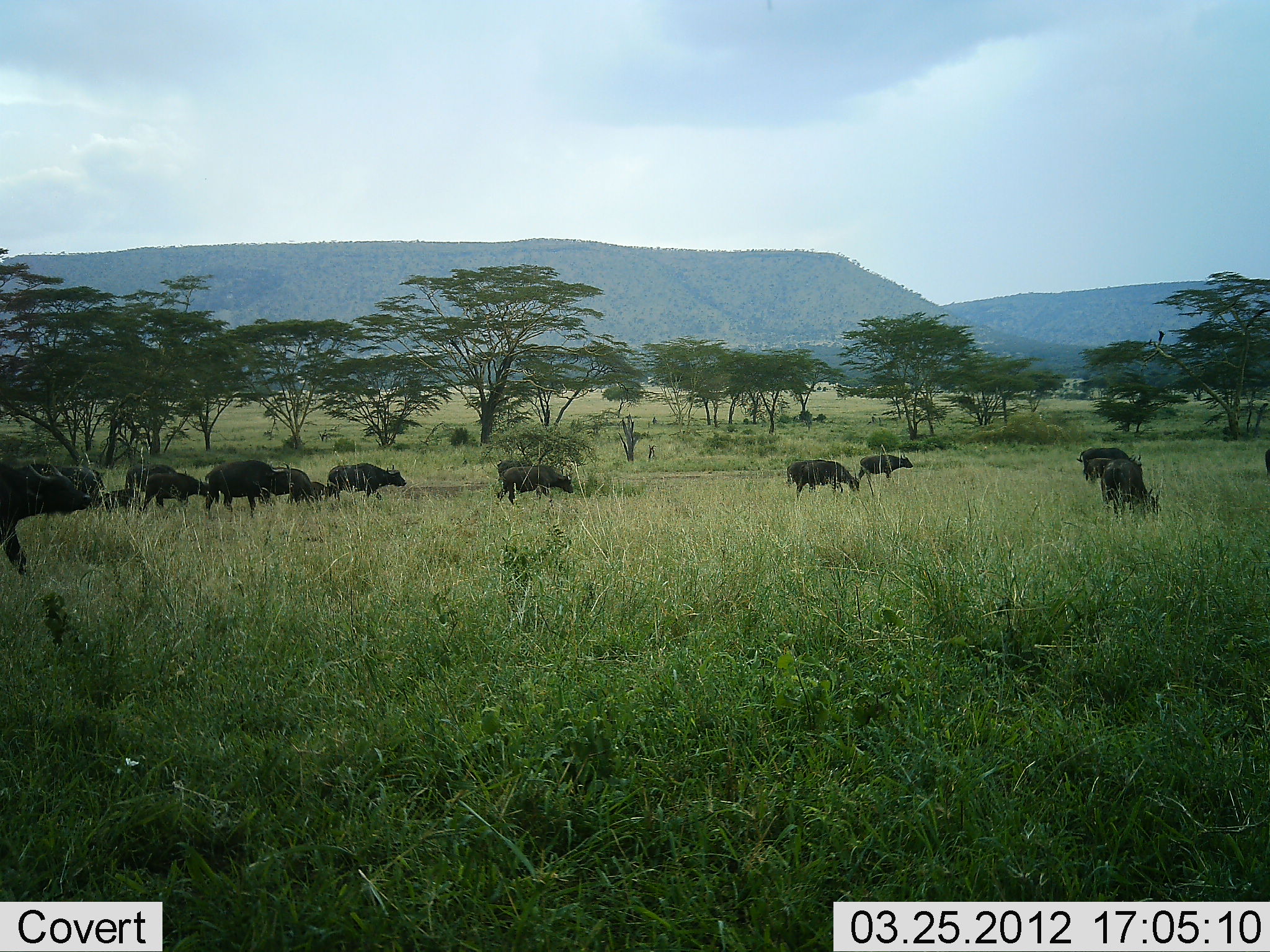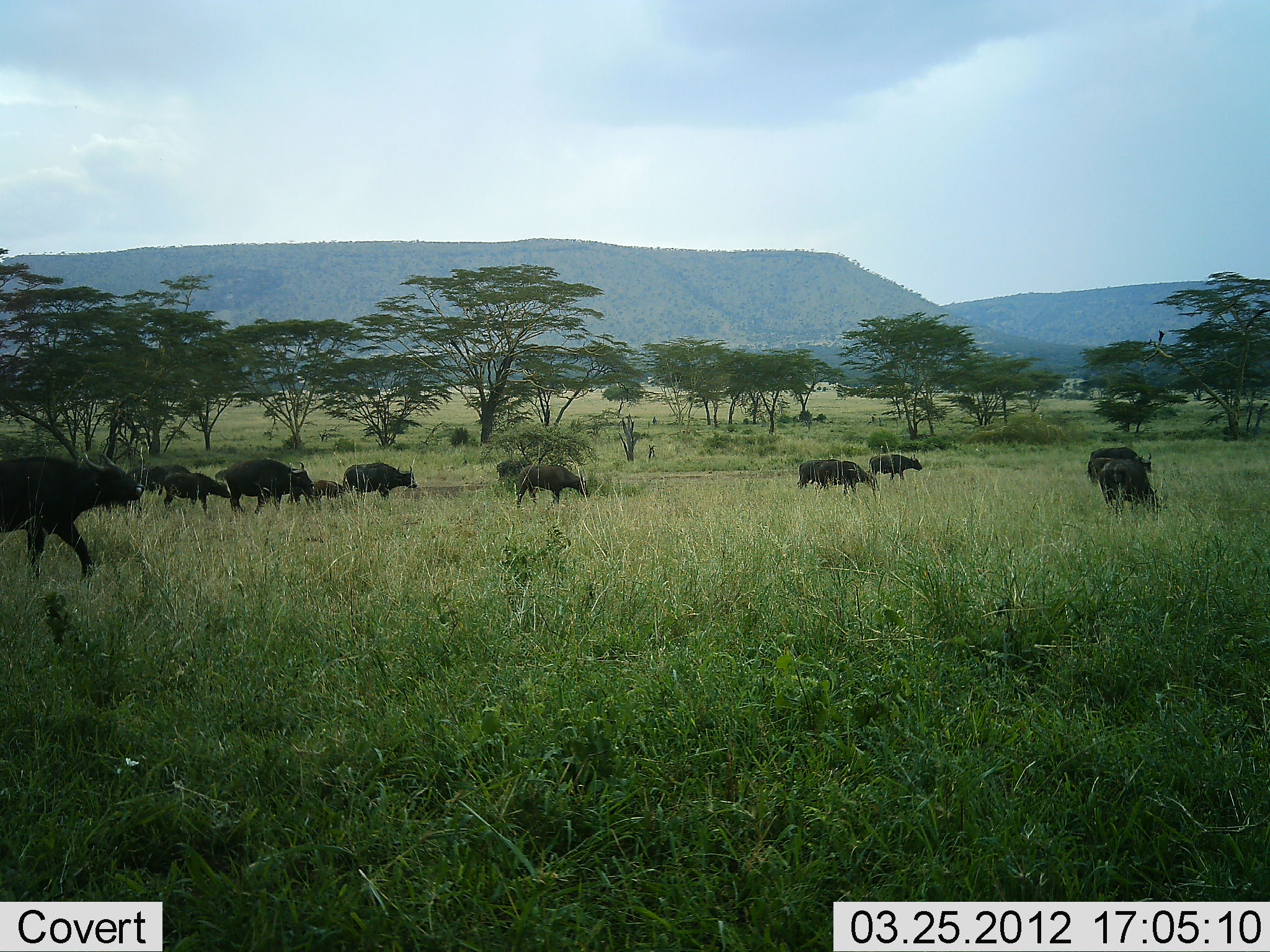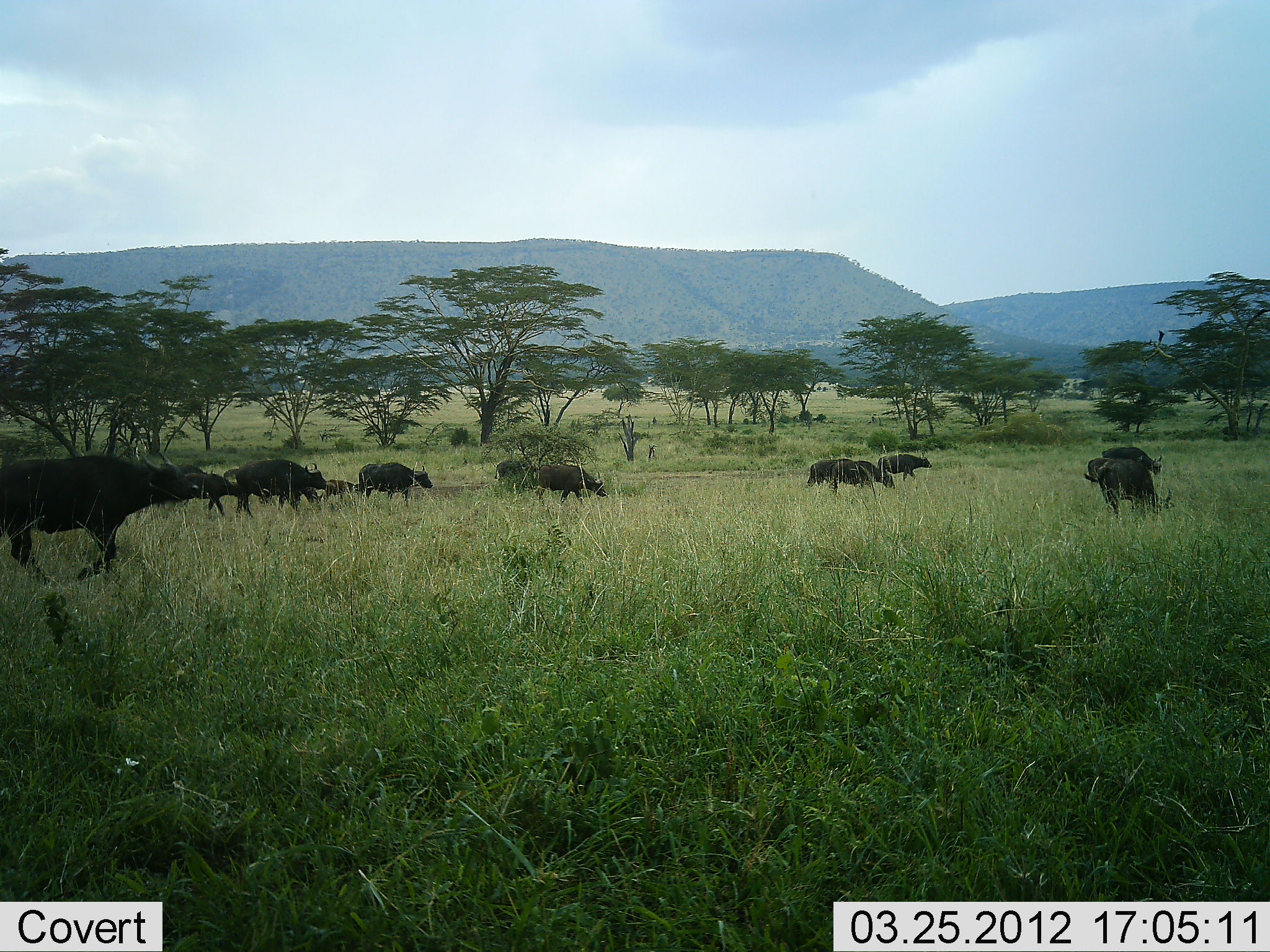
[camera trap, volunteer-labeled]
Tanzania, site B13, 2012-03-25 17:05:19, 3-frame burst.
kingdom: Animalia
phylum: Chordata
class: Mammalia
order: Artiodactyla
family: Bovidae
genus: Syncerus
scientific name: Syncerus caffer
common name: cape buffalo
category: buffalo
Buffalo (cape buffalo) (Syncerus caffer), count 11-50. Behavior (volunteer vote fractions): standing 6%, resting 0%, moving 94%, interacting 0%. Young present (vote fraction): 65%. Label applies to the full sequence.